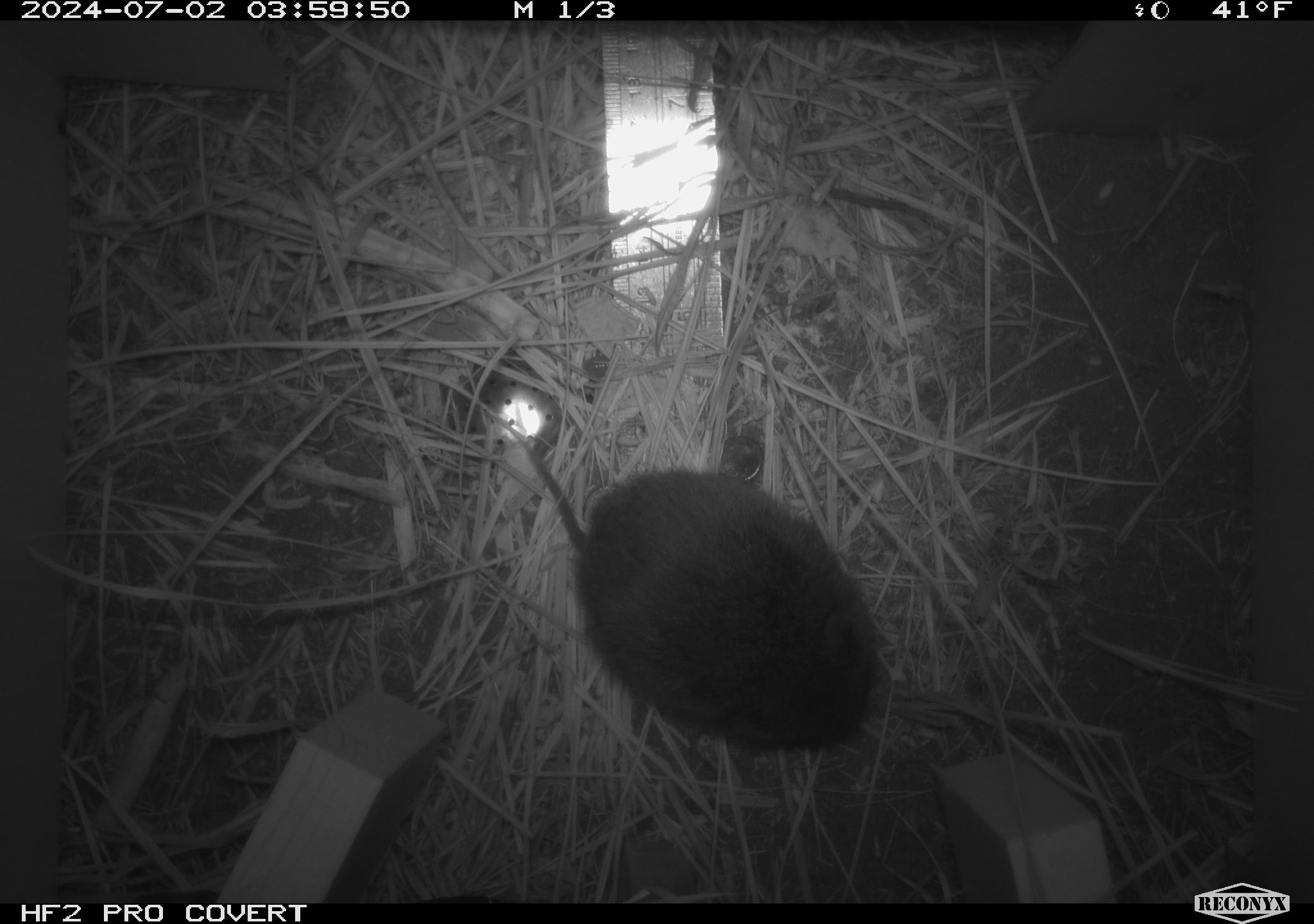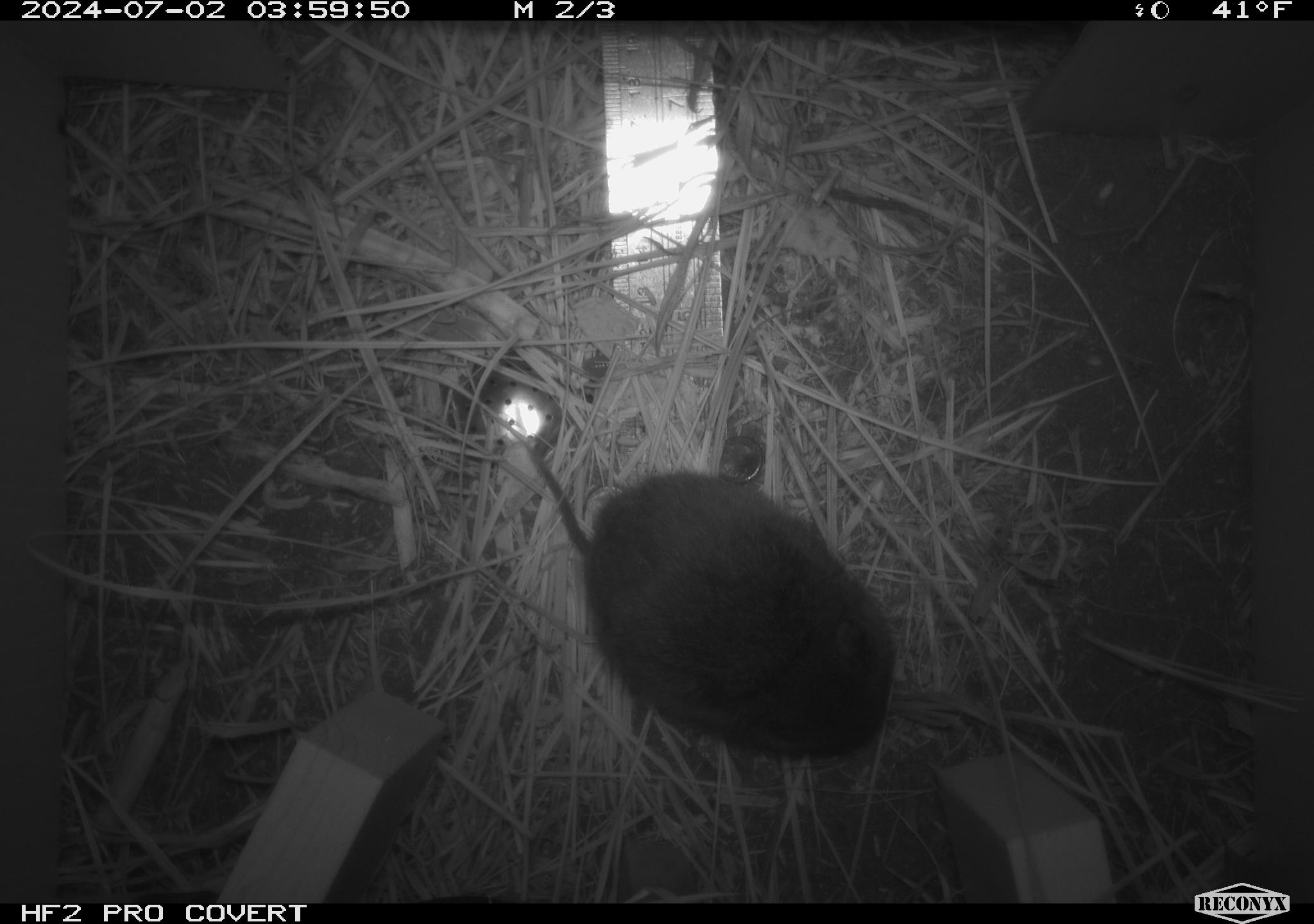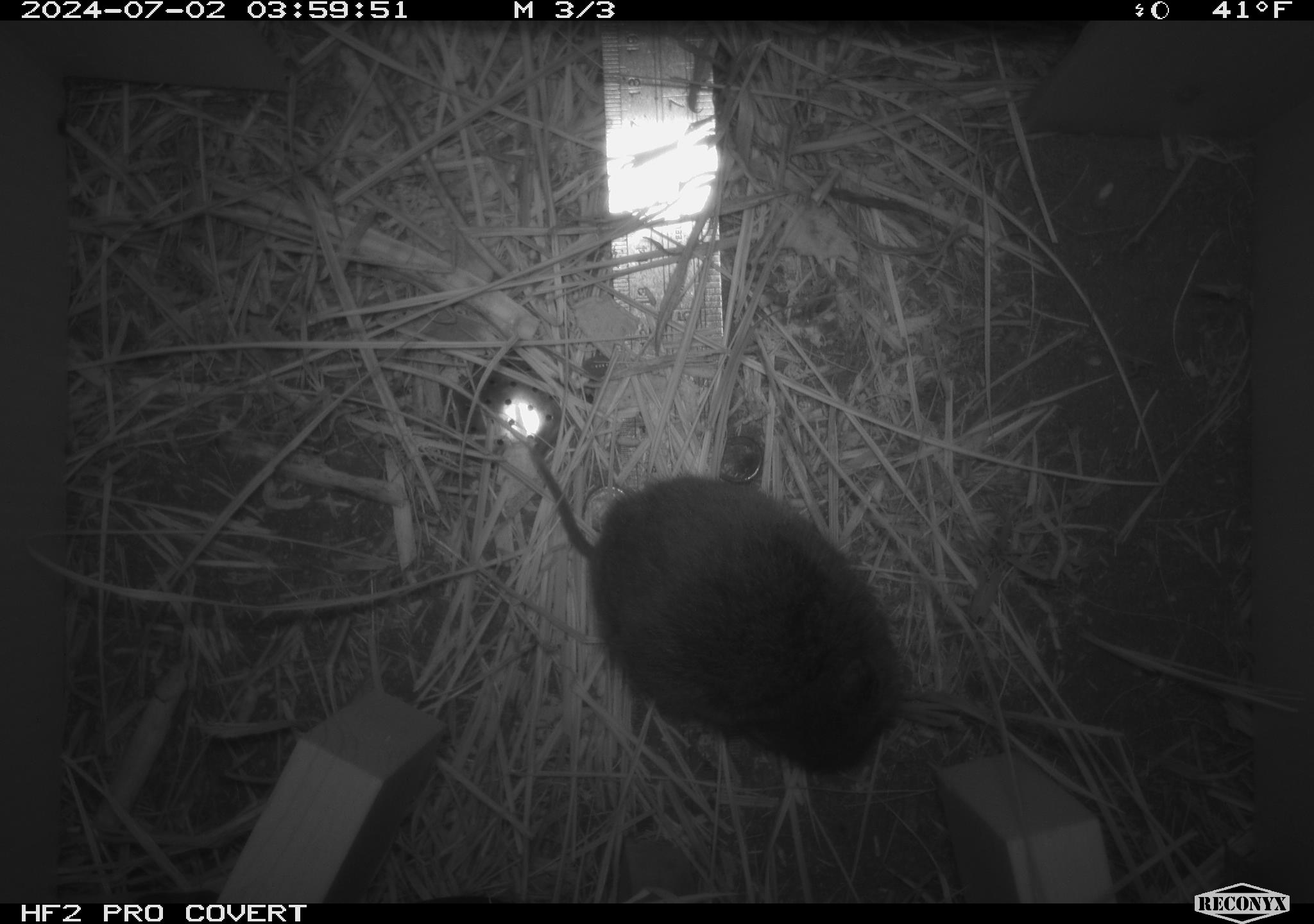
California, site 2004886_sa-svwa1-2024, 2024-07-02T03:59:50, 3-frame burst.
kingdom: Animalia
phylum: Chordata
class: Mammalia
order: Rodentia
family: Cricetidae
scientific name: Arvicolinae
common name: voles, lemmings, and muskrats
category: arvicolinae subfamily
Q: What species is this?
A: Arvicolinae subfamily (voles, lemmings, and muskrats) (Arvicolinae).